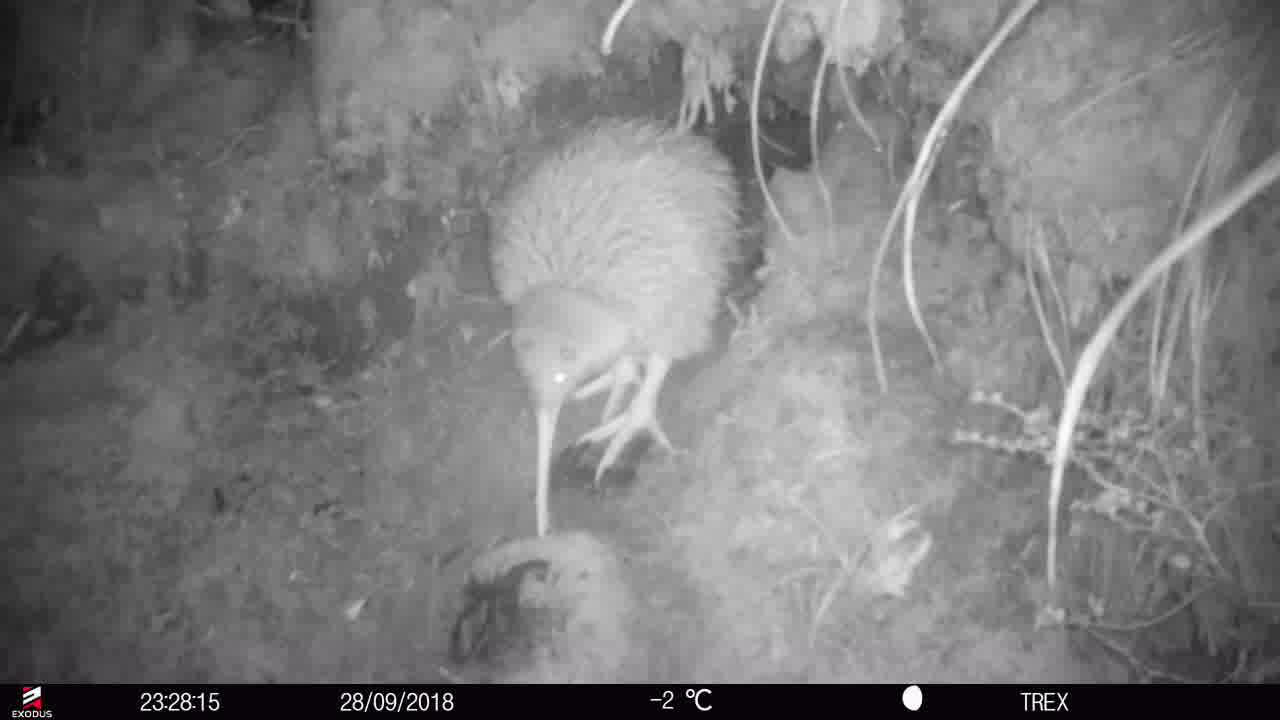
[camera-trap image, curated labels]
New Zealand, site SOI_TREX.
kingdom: Animalia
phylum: Chordata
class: Aves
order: Apterygiformes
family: Apterygidae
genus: Apteryx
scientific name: Apteryx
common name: kiwi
Kiwi (Apteryx).